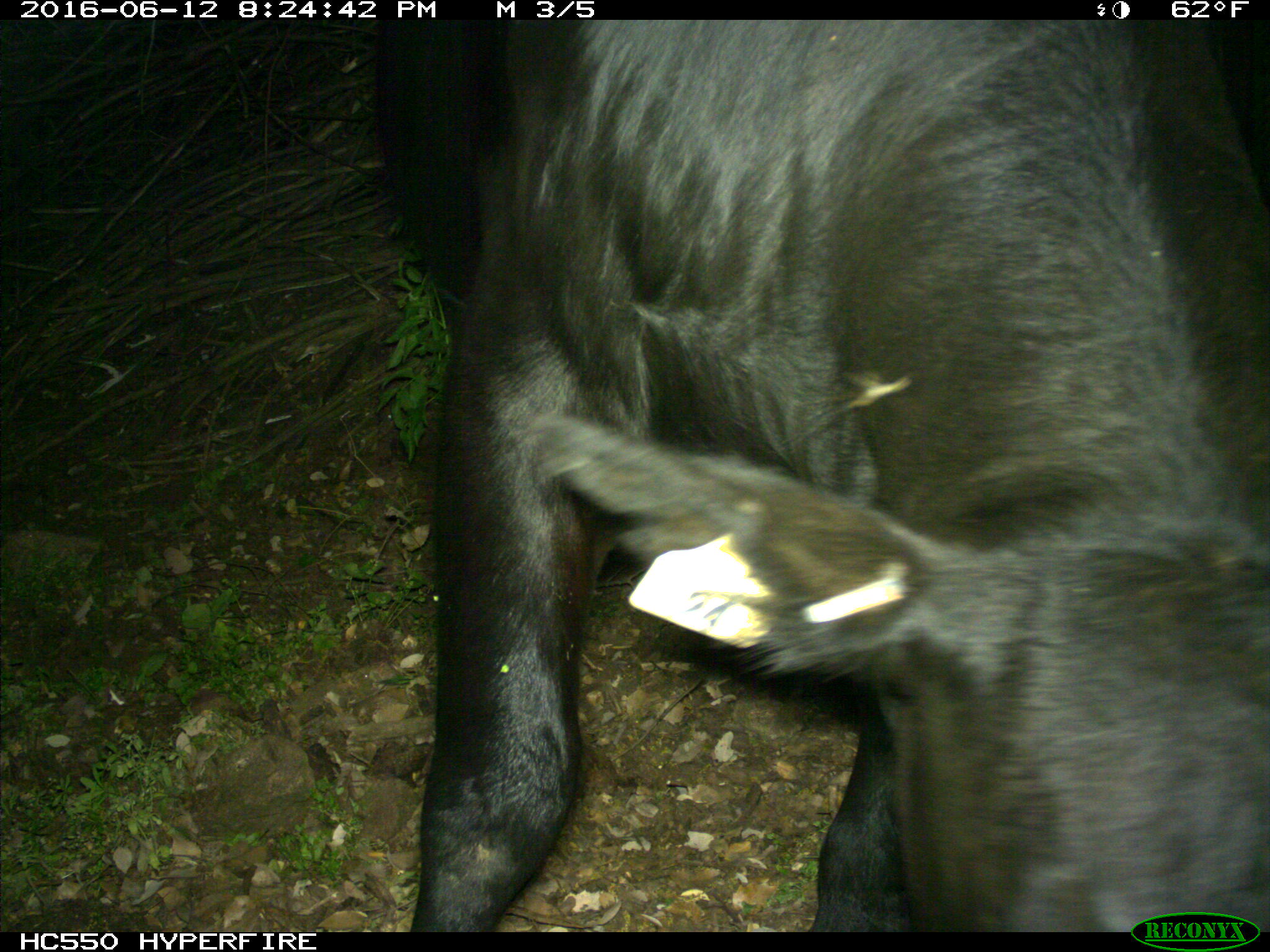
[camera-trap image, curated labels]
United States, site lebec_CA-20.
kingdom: Animalia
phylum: Chordata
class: Mammalia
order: Artiodactyla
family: Bovidae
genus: Bos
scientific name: Bos taurus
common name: domestic cow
Bos taurus (domestic cow).